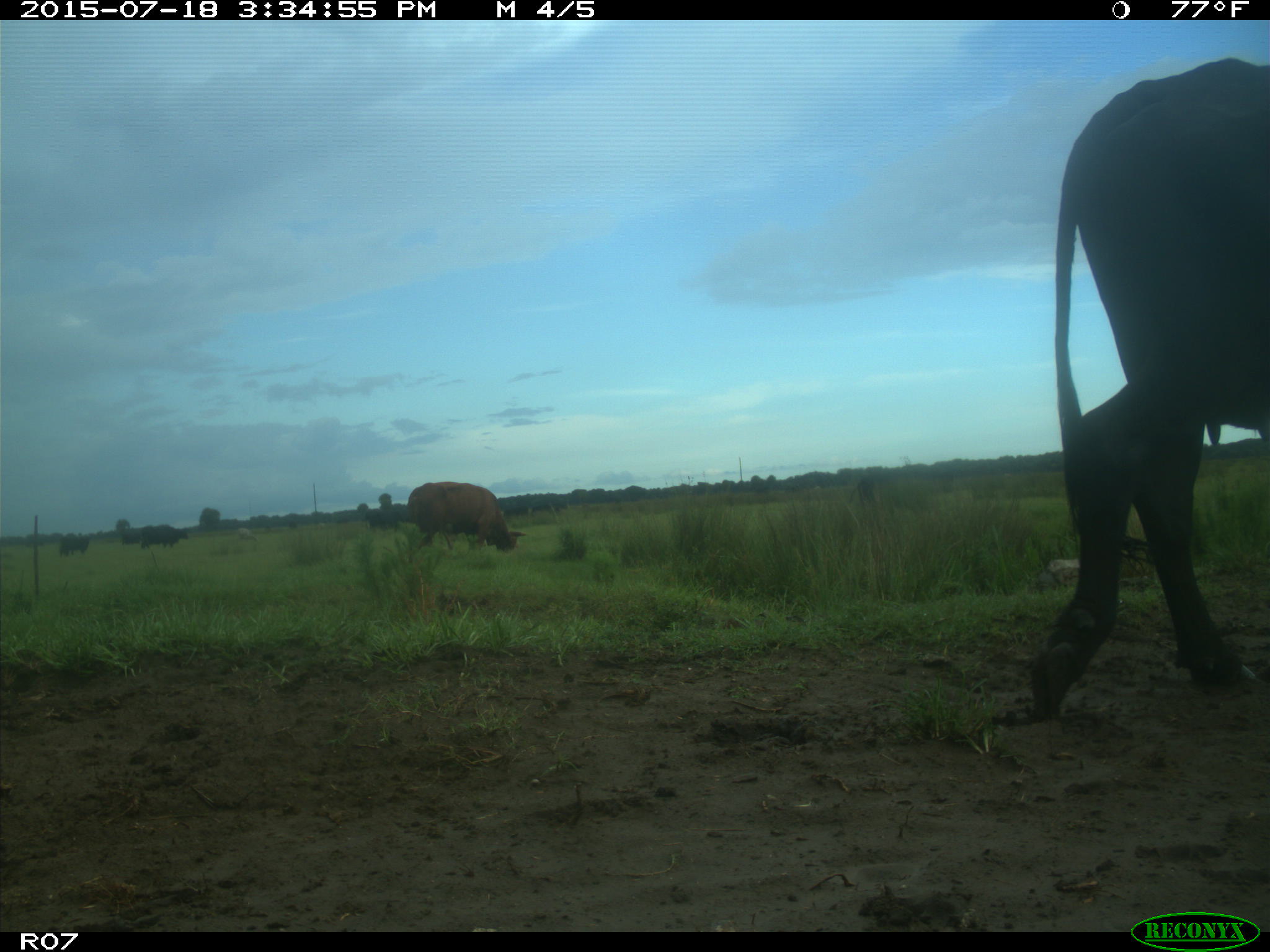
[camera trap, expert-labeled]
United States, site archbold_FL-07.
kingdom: Animalia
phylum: Chordata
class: Mammalia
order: Artiodactyla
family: Bovidae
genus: Bos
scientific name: Bos taurus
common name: domestic cow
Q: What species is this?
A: Bos taurus (domestic cow).